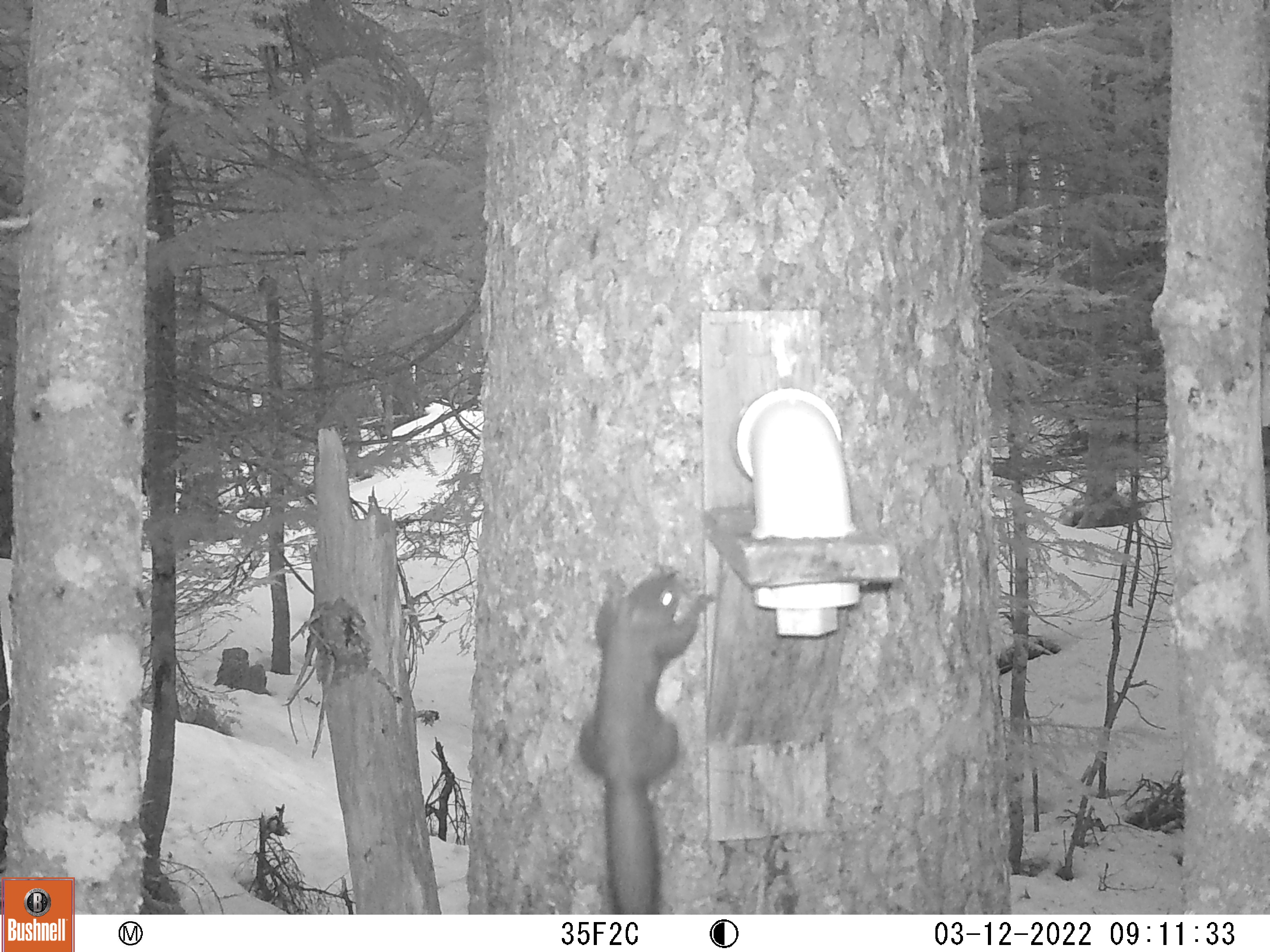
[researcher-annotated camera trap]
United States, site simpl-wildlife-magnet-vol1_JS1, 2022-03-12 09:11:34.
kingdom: Animalia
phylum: Chordata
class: Mammalia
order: Rodentia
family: Sciuridae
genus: Tamiasciurus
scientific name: Tamiasciurus hudsonicus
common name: red squirrel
Red squirrel (Tamiasciurus hudsonicus).